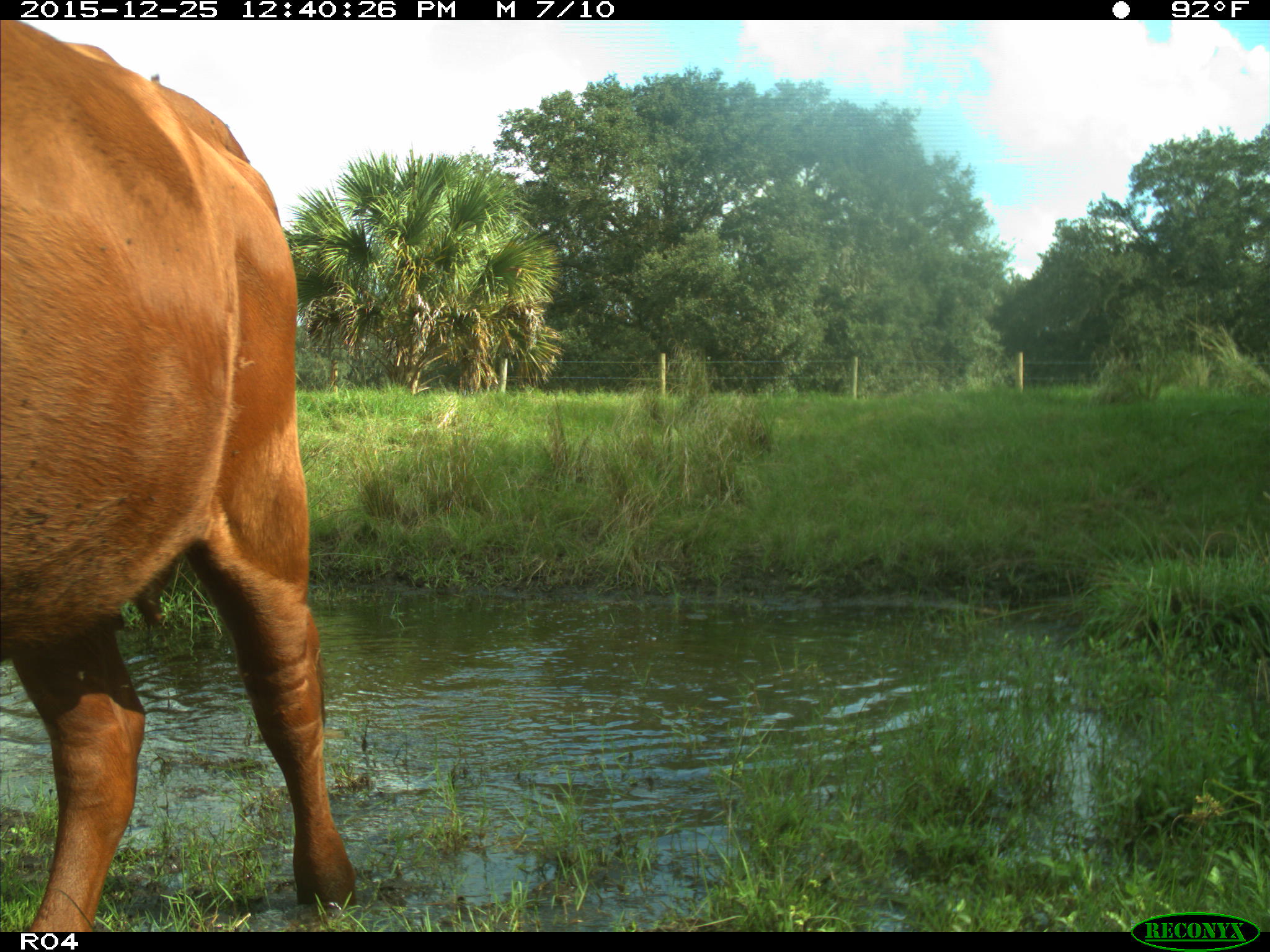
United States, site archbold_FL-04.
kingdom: Animalia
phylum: Chordata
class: Mammalia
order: Artiodactyla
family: Bovidae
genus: Bos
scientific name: Bos taurus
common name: domestic cow